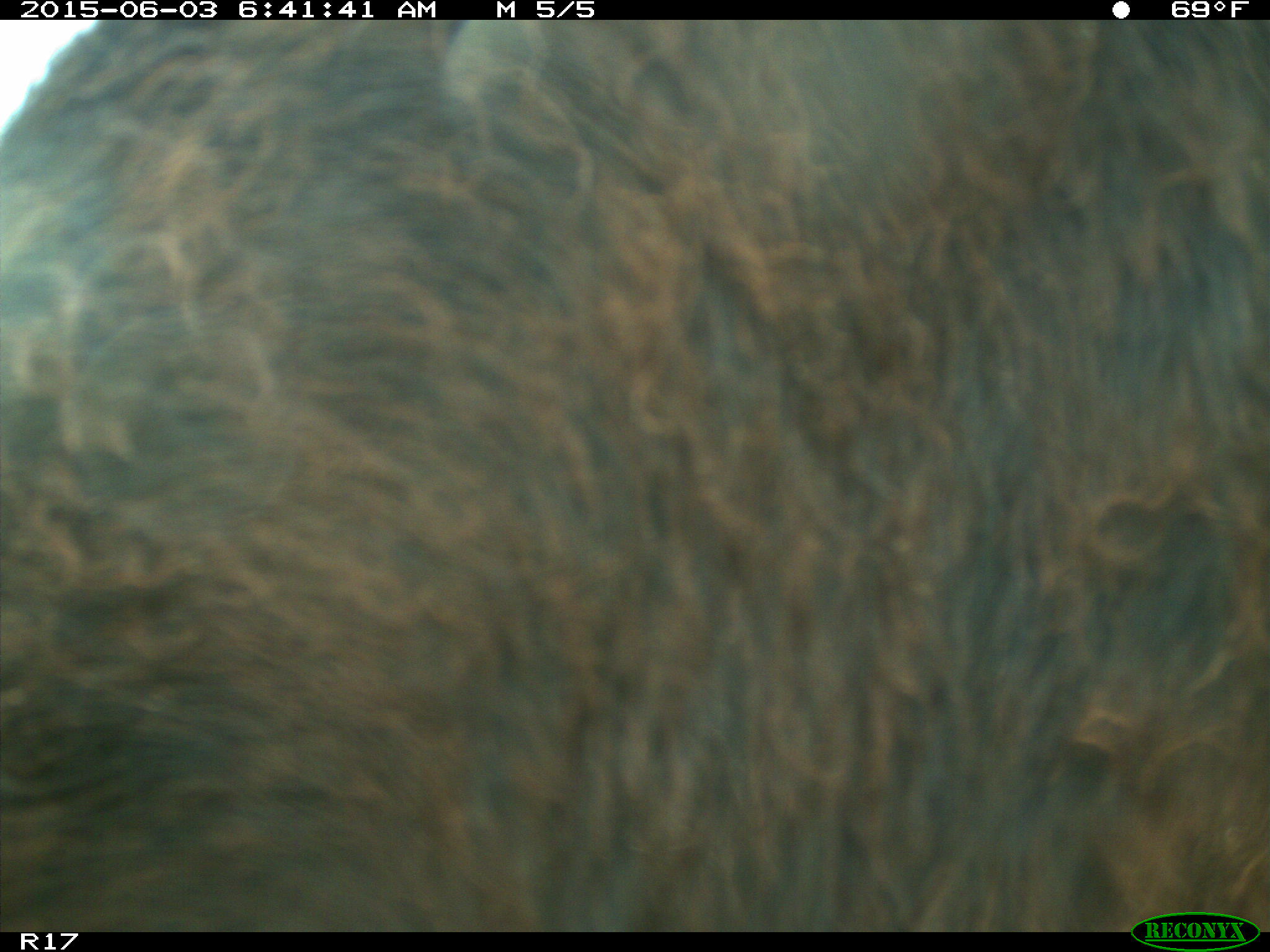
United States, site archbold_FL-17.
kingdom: Animalia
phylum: Chordata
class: Mammalia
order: Artiodactyla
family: Bovidae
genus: Bos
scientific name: Bos taurus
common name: domestic cow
Bos taurus (domestic cow).